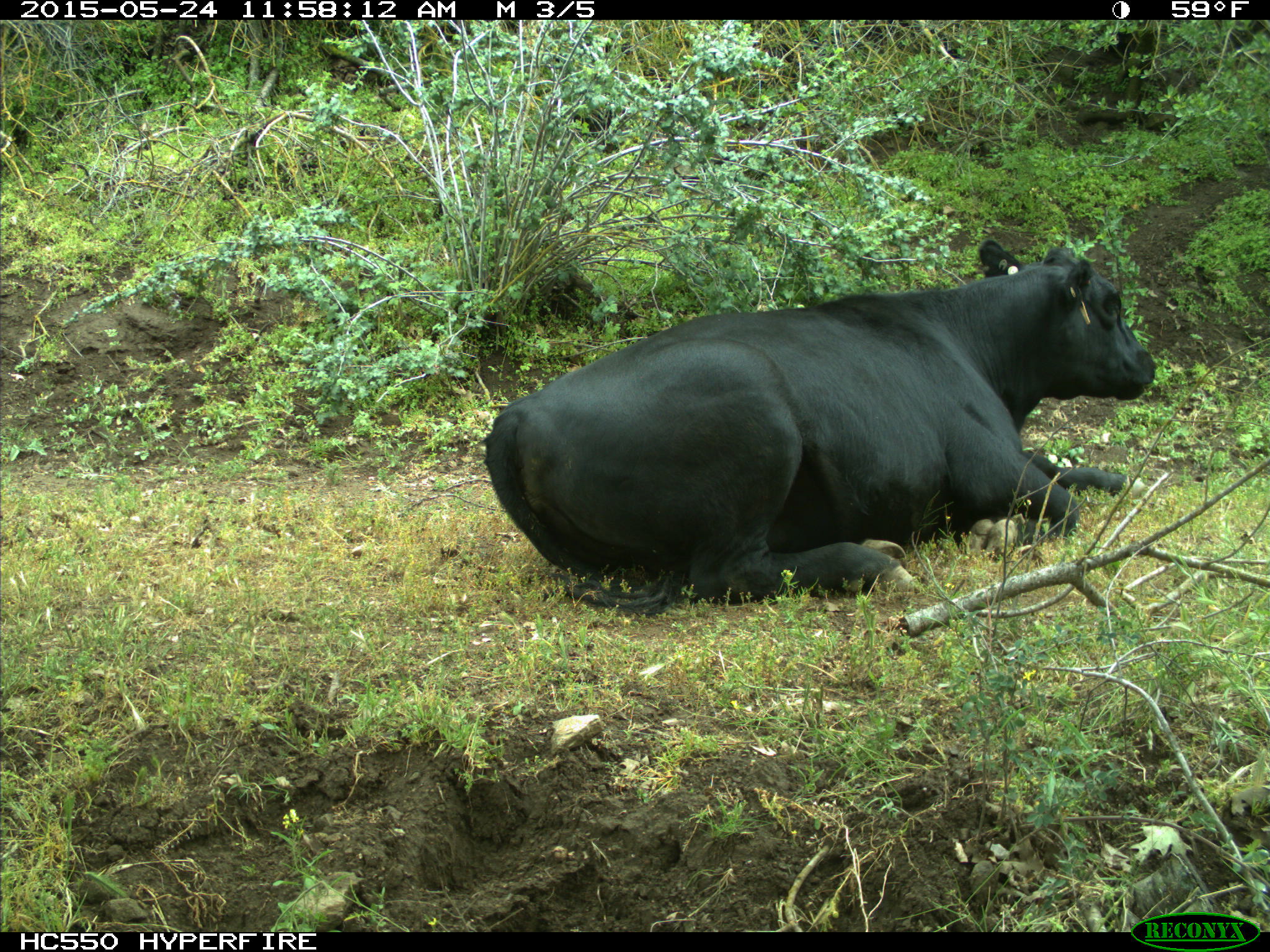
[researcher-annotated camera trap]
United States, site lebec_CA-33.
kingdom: Animalia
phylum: Chordata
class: Mammalia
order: Artiodactyla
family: Bovidae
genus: Bos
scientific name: Bos taurus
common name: domestic cow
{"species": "Bos taurus (domestic cow)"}